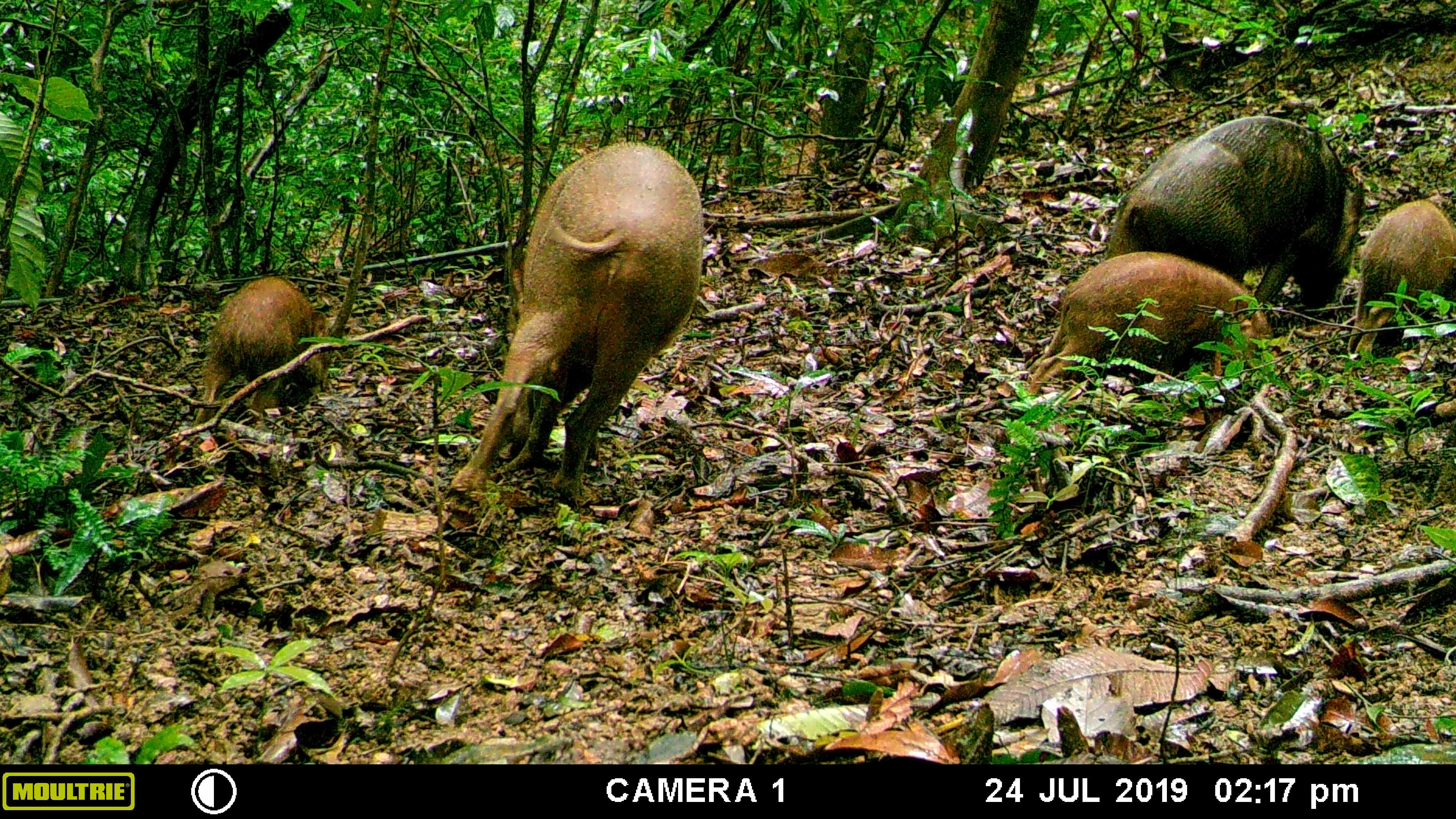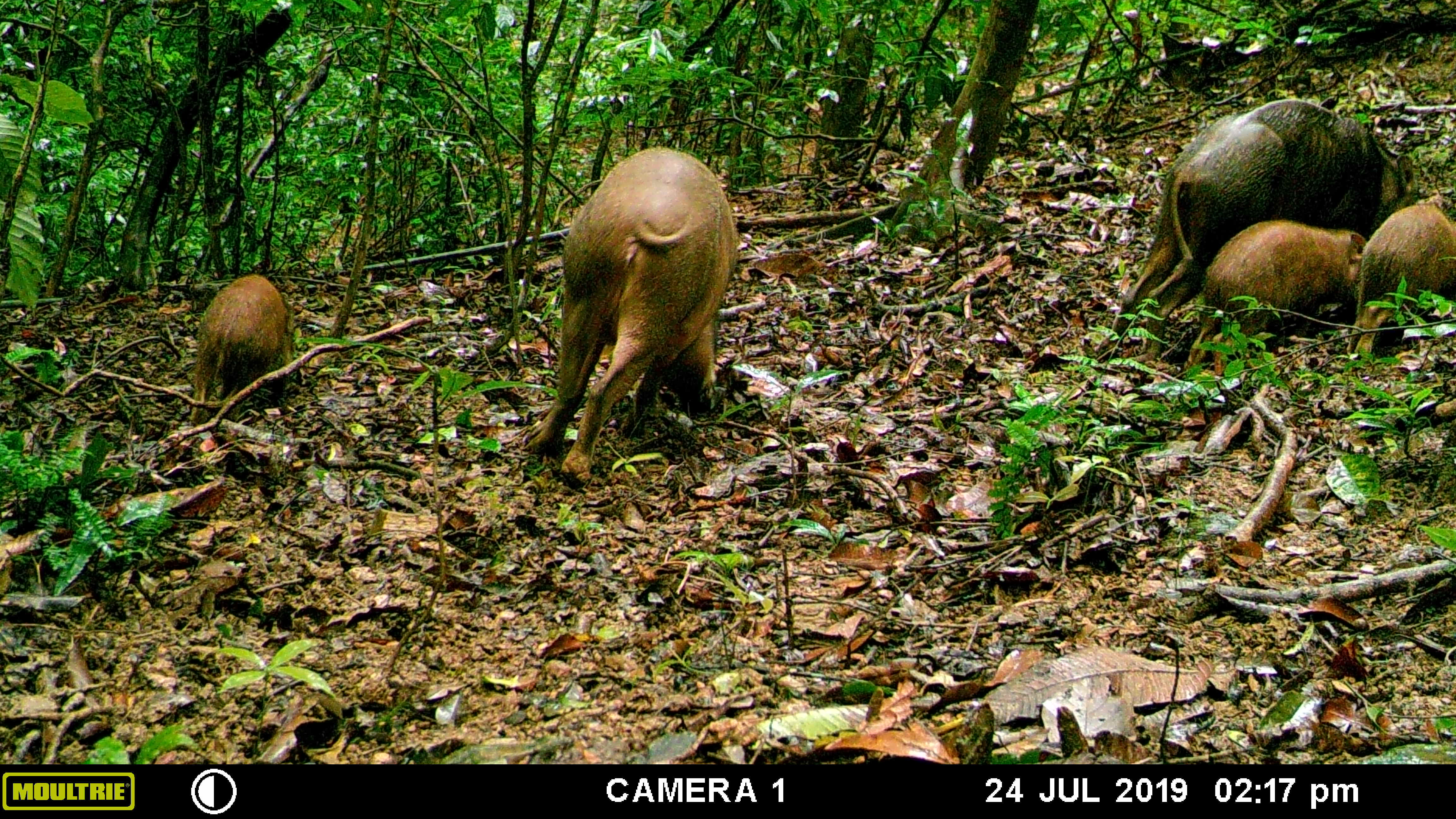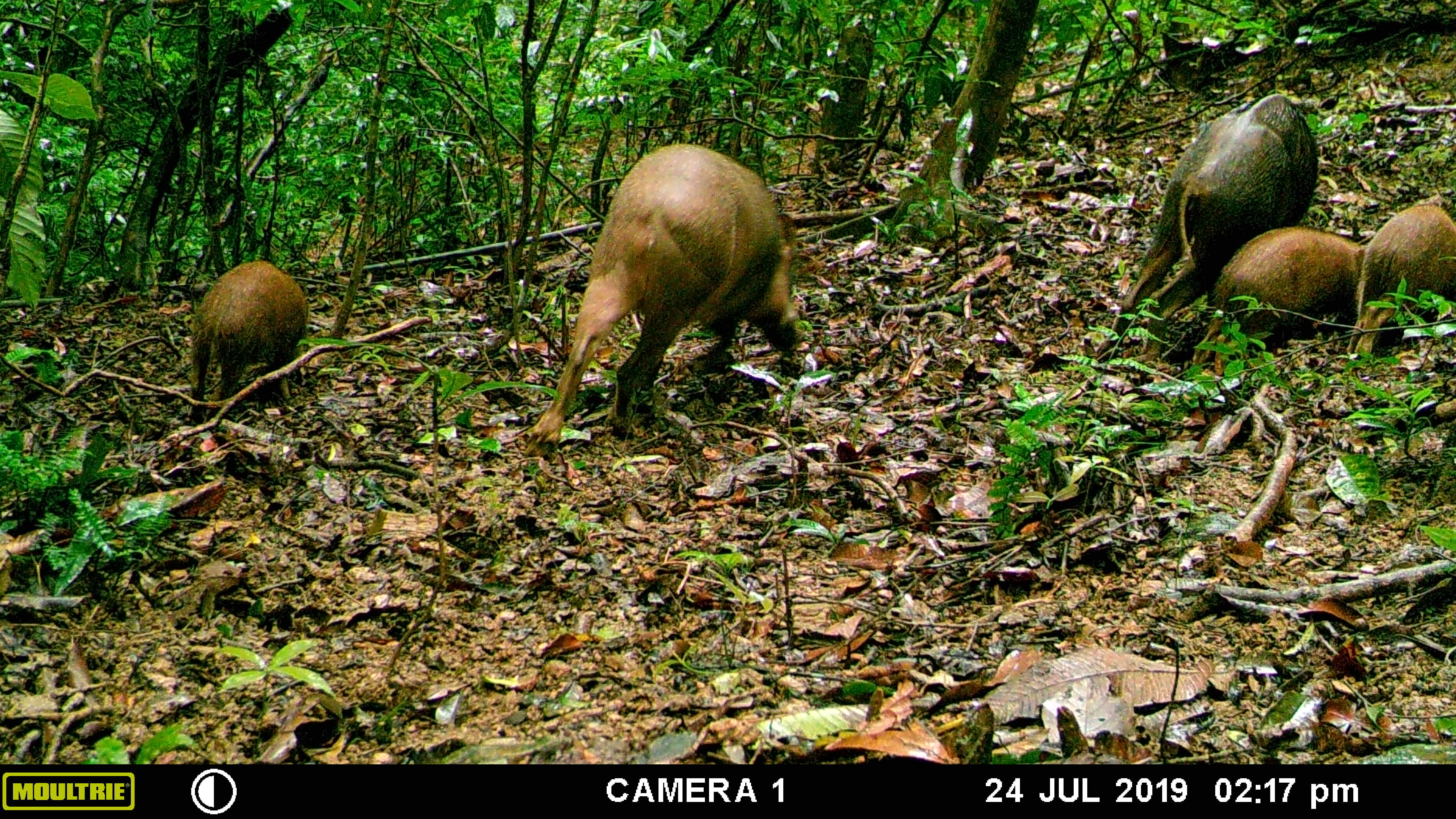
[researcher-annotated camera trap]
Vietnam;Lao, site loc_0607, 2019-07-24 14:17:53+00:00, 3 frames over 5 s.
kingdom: Animalia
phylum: Chordata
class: Mammalia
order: Artiodactyla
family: Suidae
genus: Sus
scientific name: Sus scrofa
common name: eurasian wild pig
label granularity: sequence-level